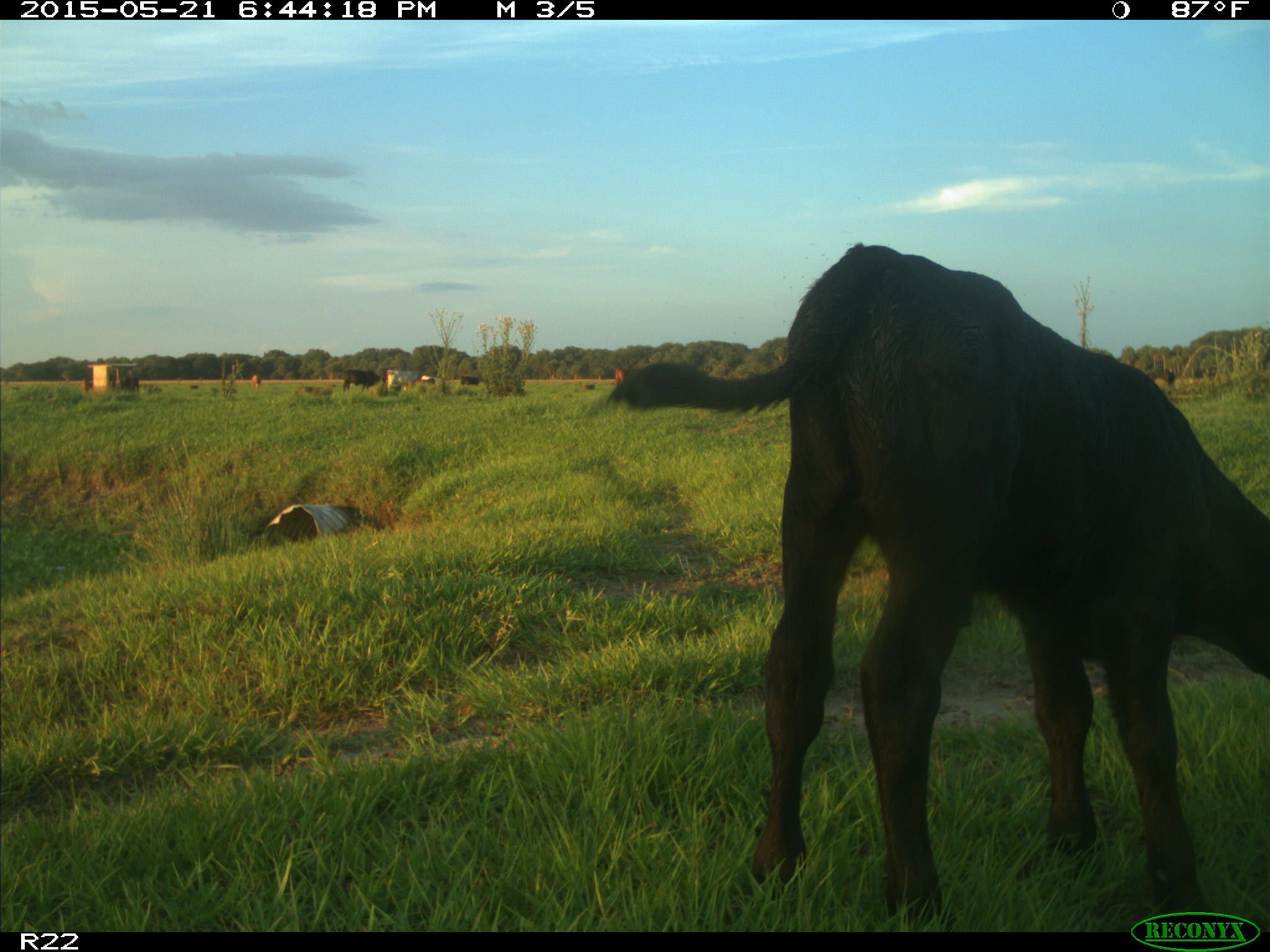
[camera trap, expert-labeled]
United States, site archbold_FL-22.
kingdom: Animalia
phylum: Chordata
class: Mammalia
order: Artiodactyla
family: Bovidae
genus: Bos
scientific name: Bos taurus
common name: domestic cow